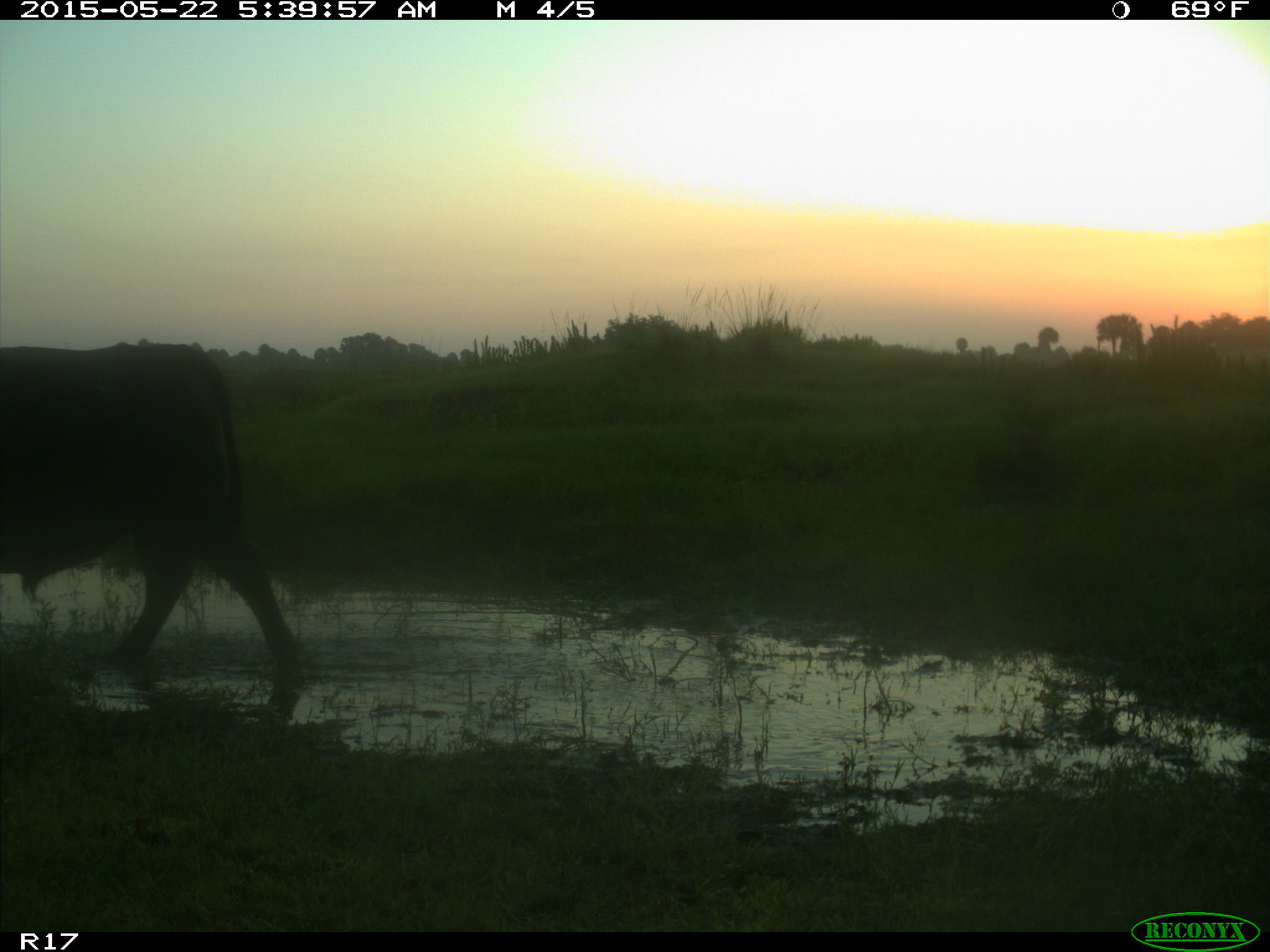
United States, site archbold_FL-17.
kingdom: Animalia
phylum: Chordata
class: Mammalia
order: Artiodactyla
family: Bovidae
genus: Bos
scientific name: Bos taurus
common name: domestic cow